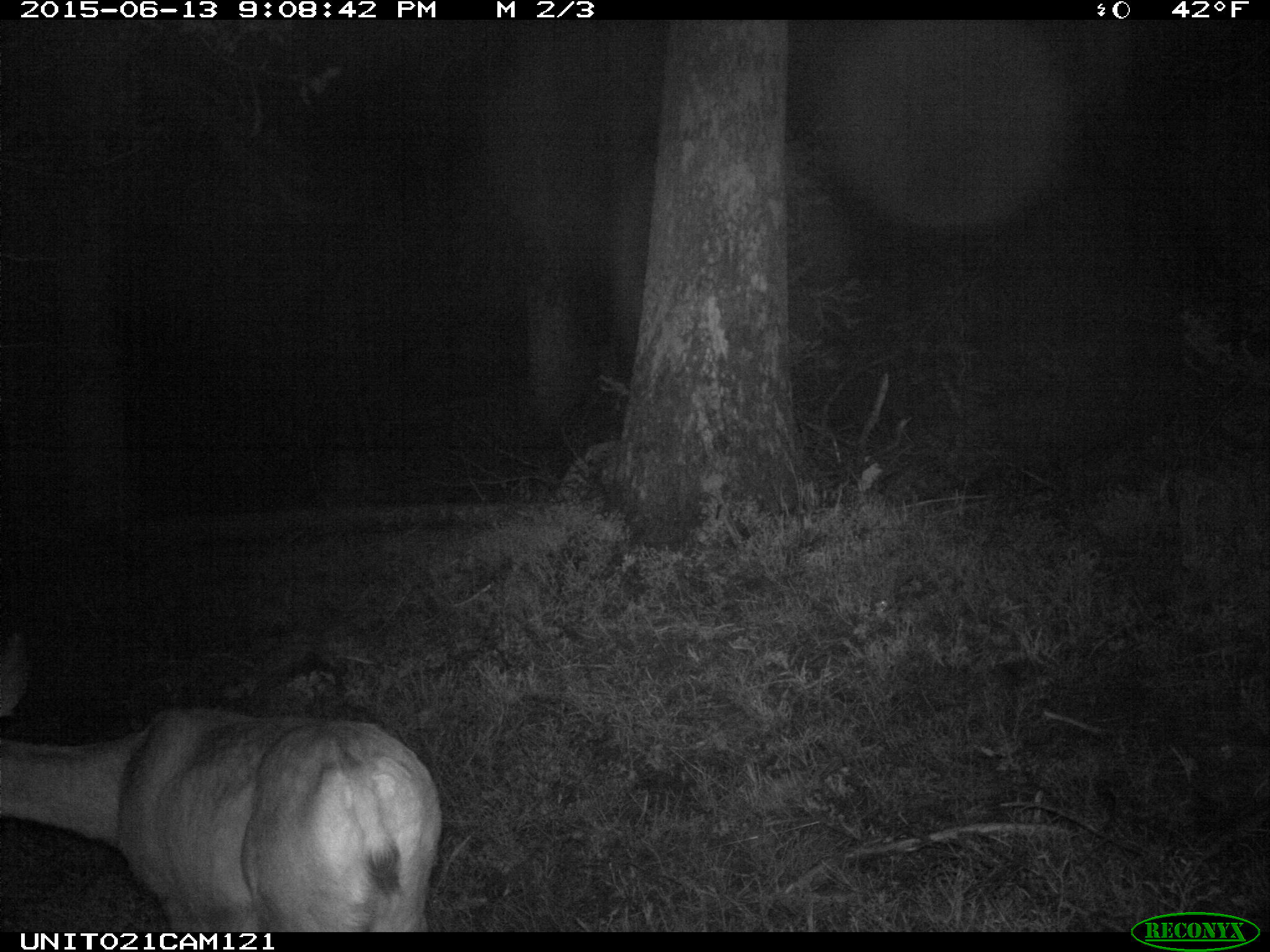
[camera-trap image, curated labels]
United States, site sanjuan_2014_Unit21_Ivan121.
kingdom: Animalia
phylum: Chordata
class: Mammalia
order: Artiodactyla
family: Cervidae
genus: Odocoileus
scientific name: Odocoileus hemionus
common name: mule deer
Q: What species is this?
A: Odocoileus hemionus (mule deer).